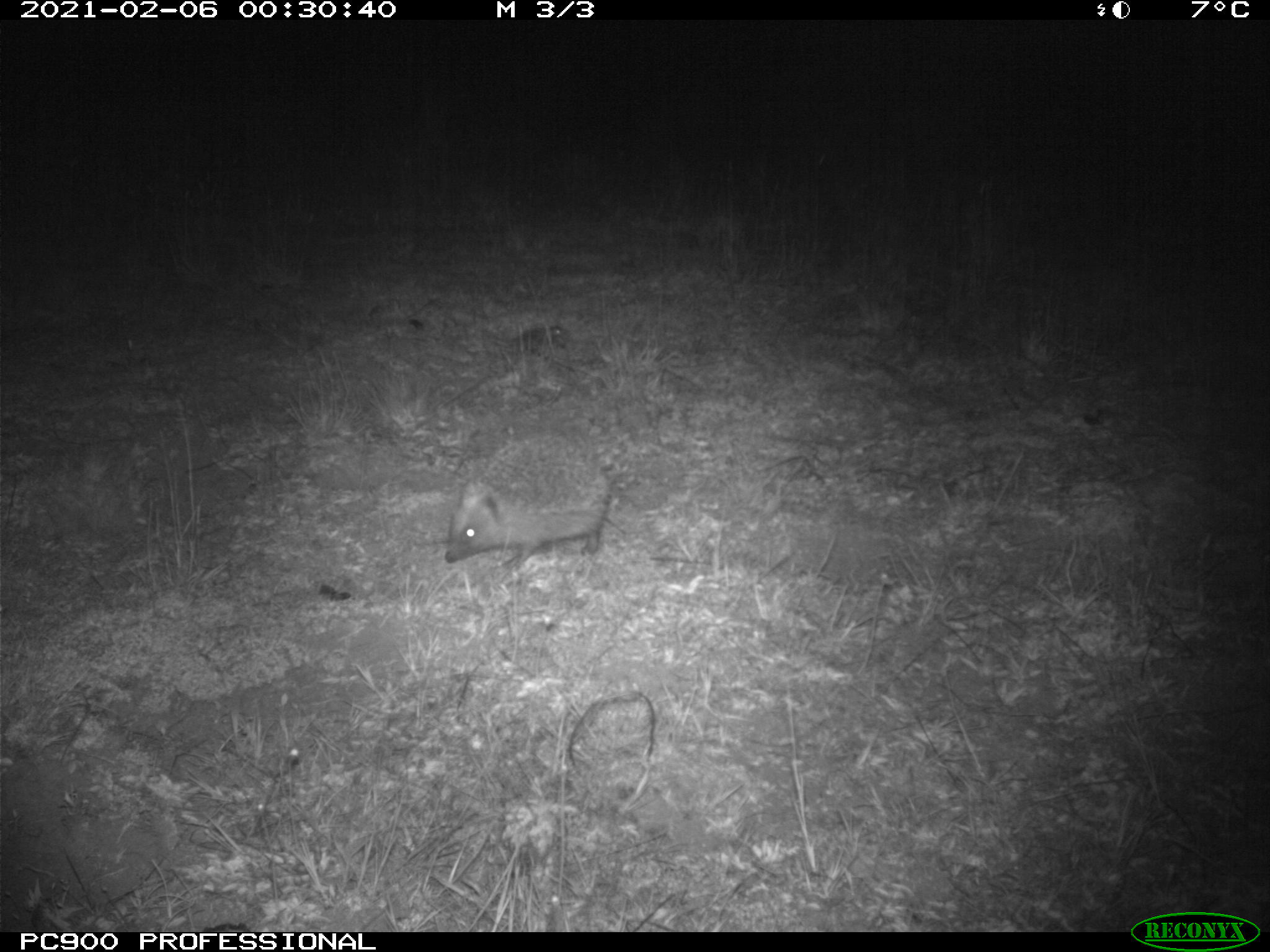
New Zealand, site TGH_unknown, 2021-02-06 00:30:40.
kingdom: Animalia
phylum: Chordata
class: Mammalia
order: Eulipotyphla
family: Erinaceidae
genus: Erinaceus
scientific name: Erinaceus europaeus europaeus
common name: european hedgehog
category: hedgehog